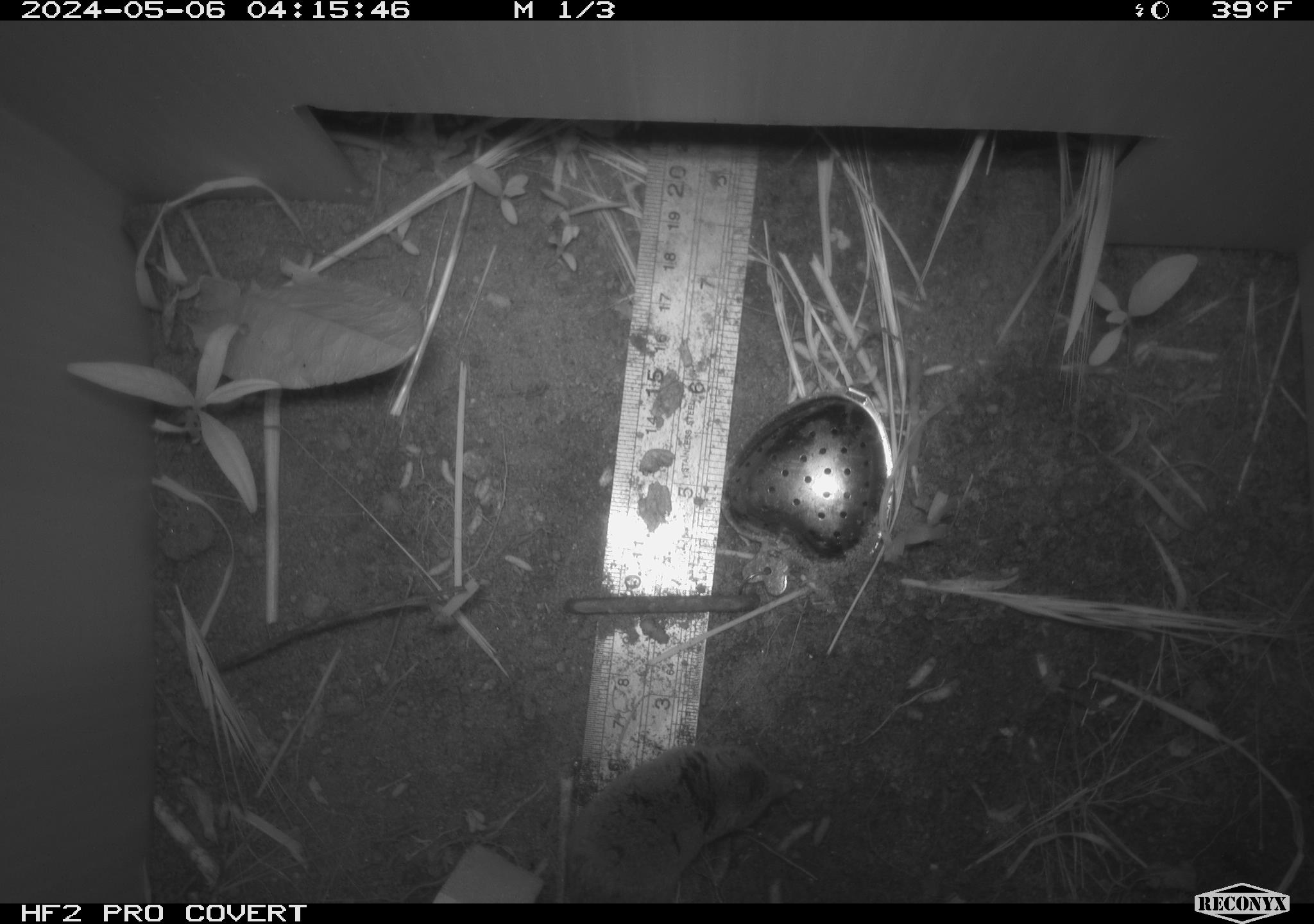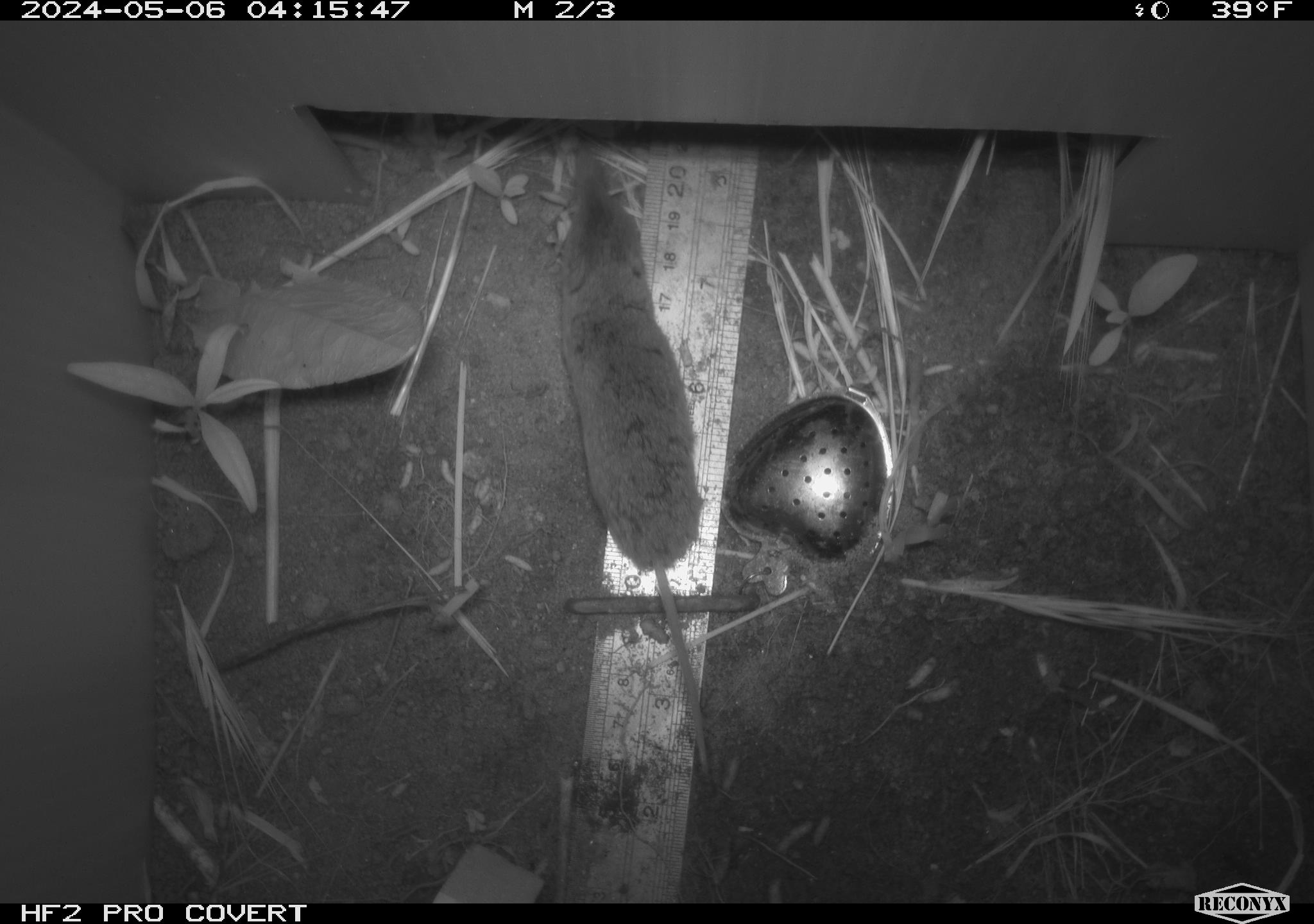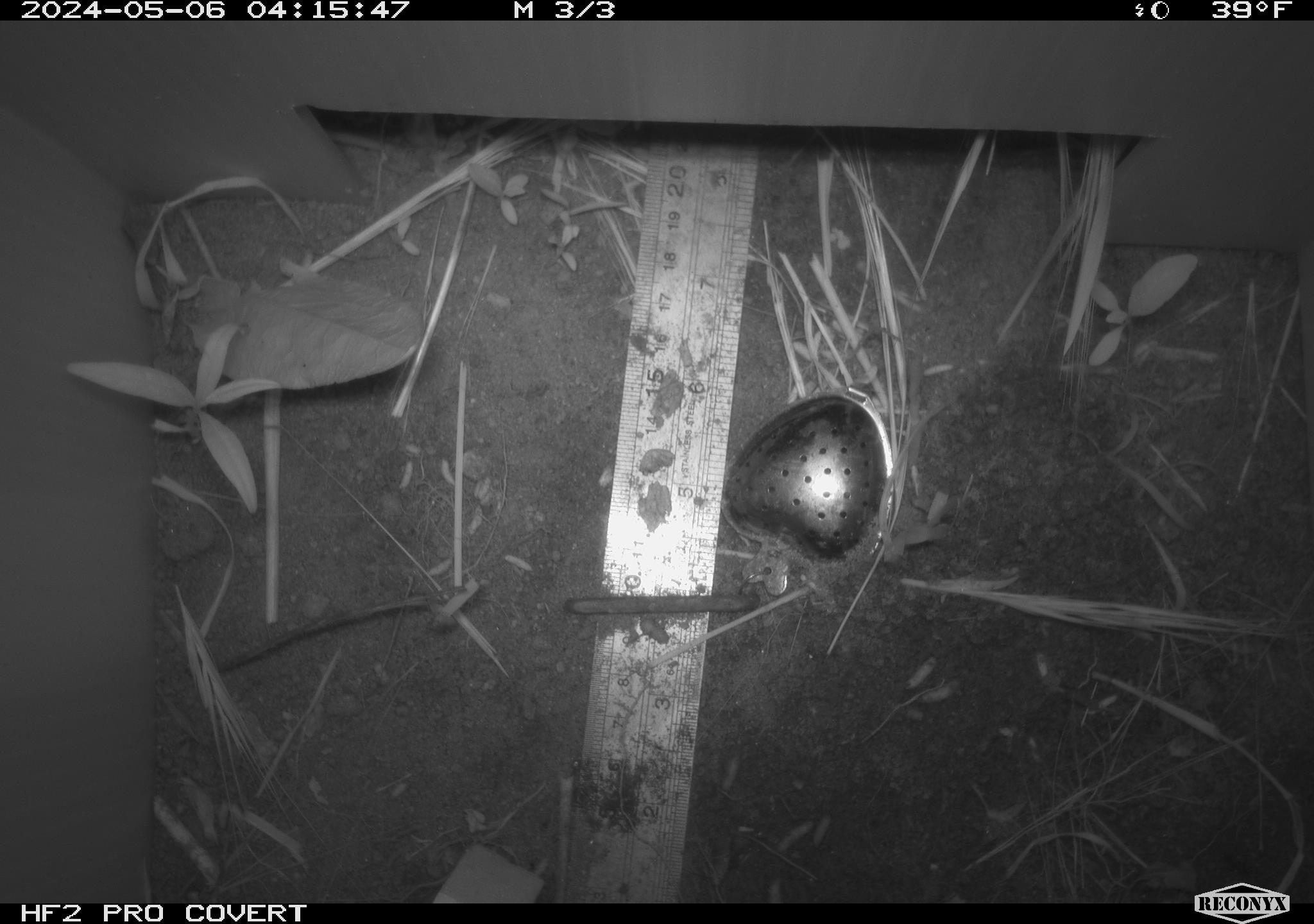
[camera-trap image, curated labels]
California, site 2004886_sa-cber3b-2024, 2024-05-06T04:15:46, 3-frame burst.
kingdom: Animalia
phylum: Chordata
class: Mammalia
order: Rodentia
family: Cricetidae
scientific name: Arvicolinae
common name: voles, lemmings, and muskrats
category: arvicolinae subfamily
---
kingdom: Animalia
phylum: Chordata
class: Mammalia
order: Rodentia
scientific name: Rodentia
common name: mouse species